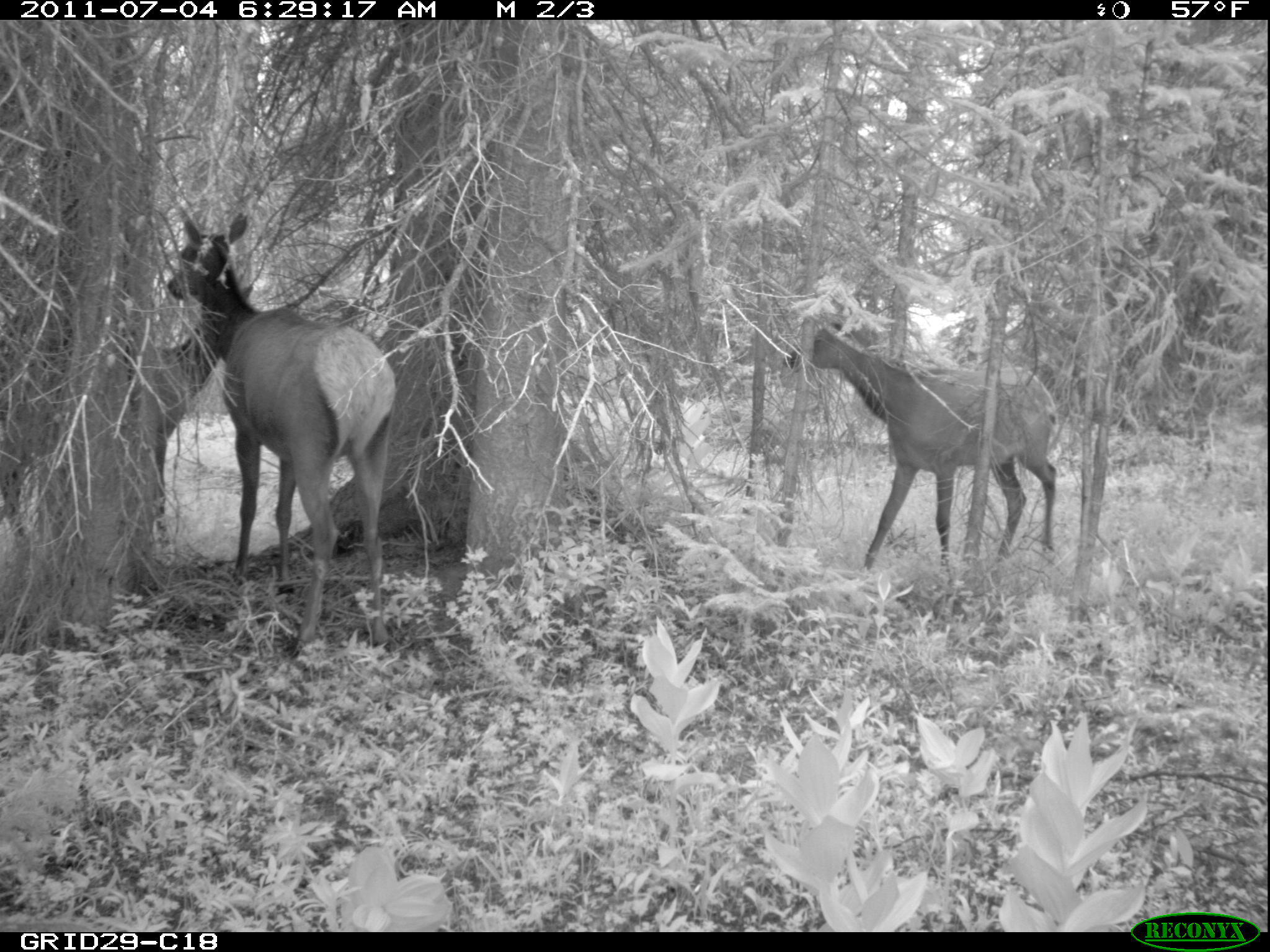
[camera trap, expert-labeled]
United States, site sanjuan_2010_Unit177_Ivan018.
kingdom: Animalia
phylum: Chordata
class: Mammalia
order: Artiodactyla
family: Cervidae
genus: Cervus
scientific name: Cervus elaphus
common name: red deer